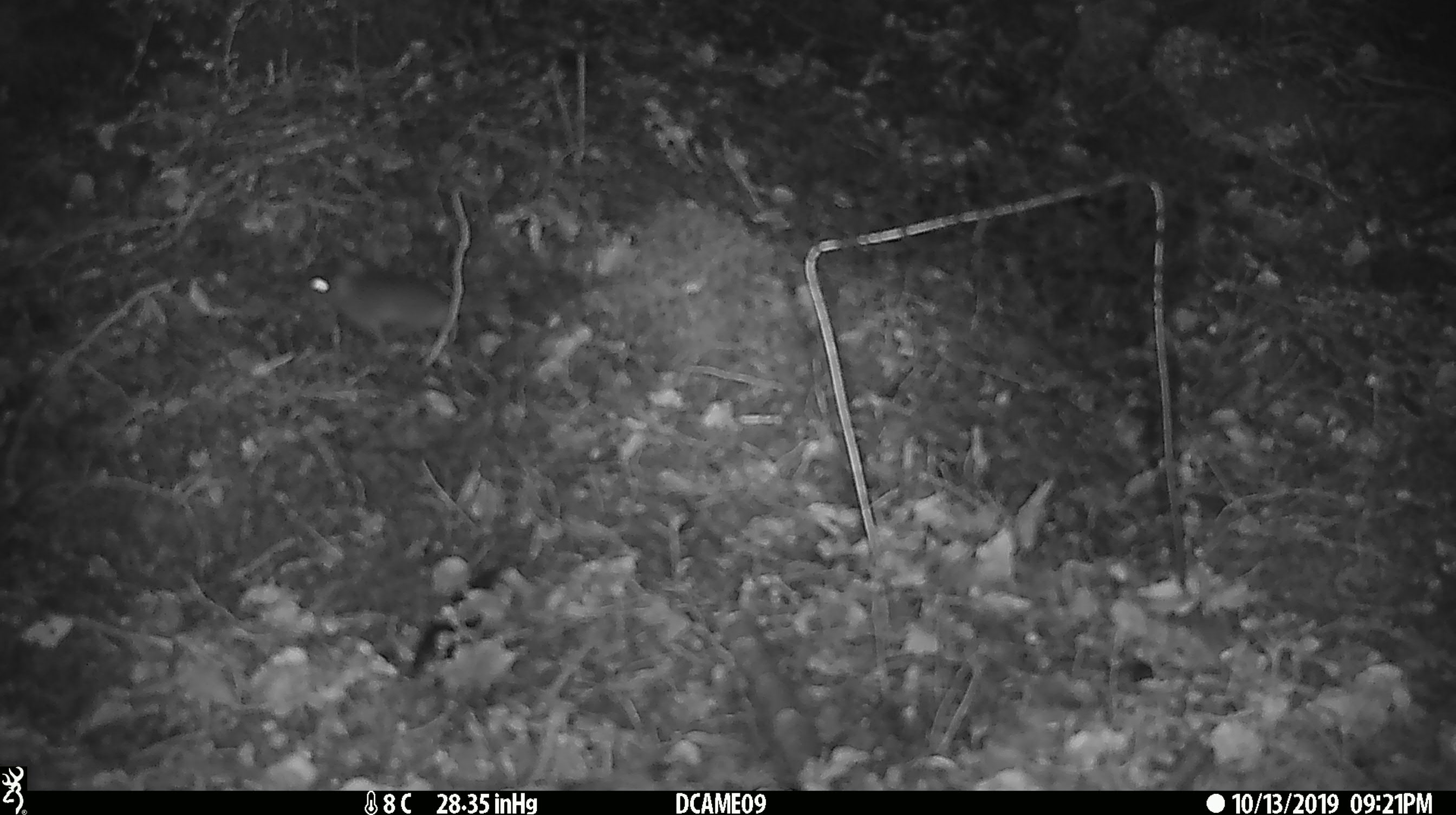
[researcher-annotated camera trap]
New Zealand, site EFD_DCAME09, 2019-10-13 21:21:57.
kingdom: Animalia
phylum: Chordata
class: Mammalia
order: Rodentia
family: Muridae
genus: Mus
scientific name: Mus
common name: mouse